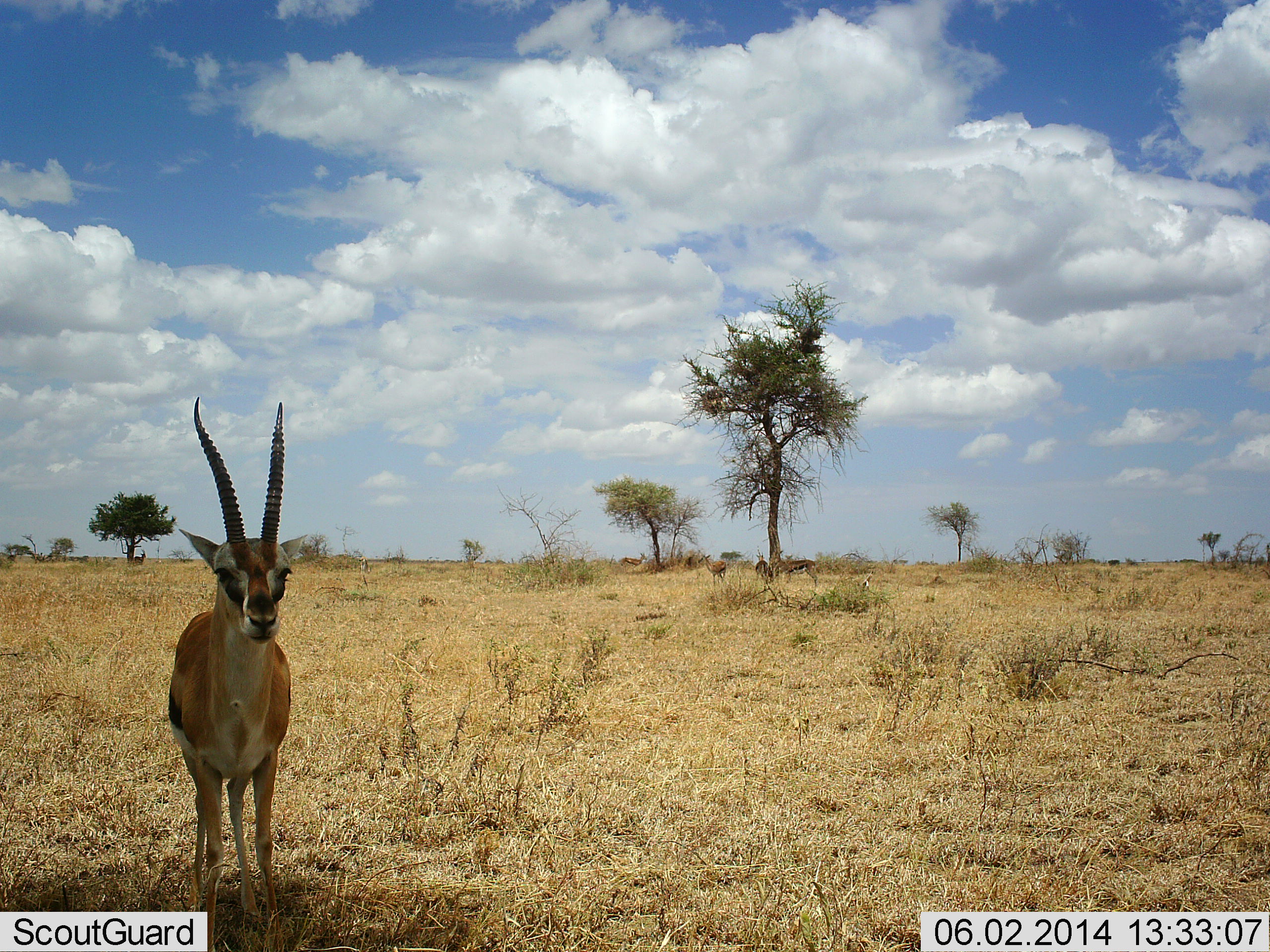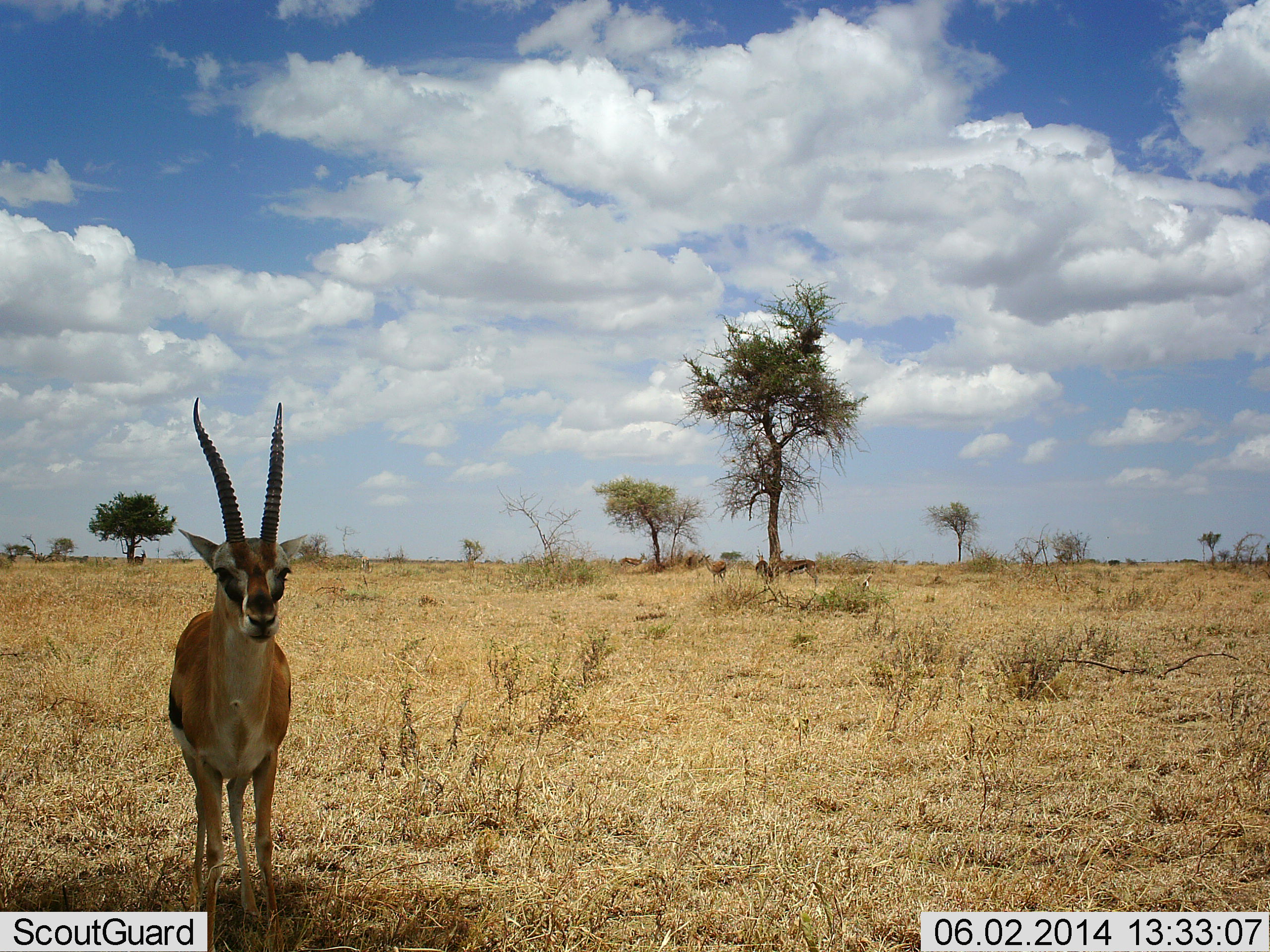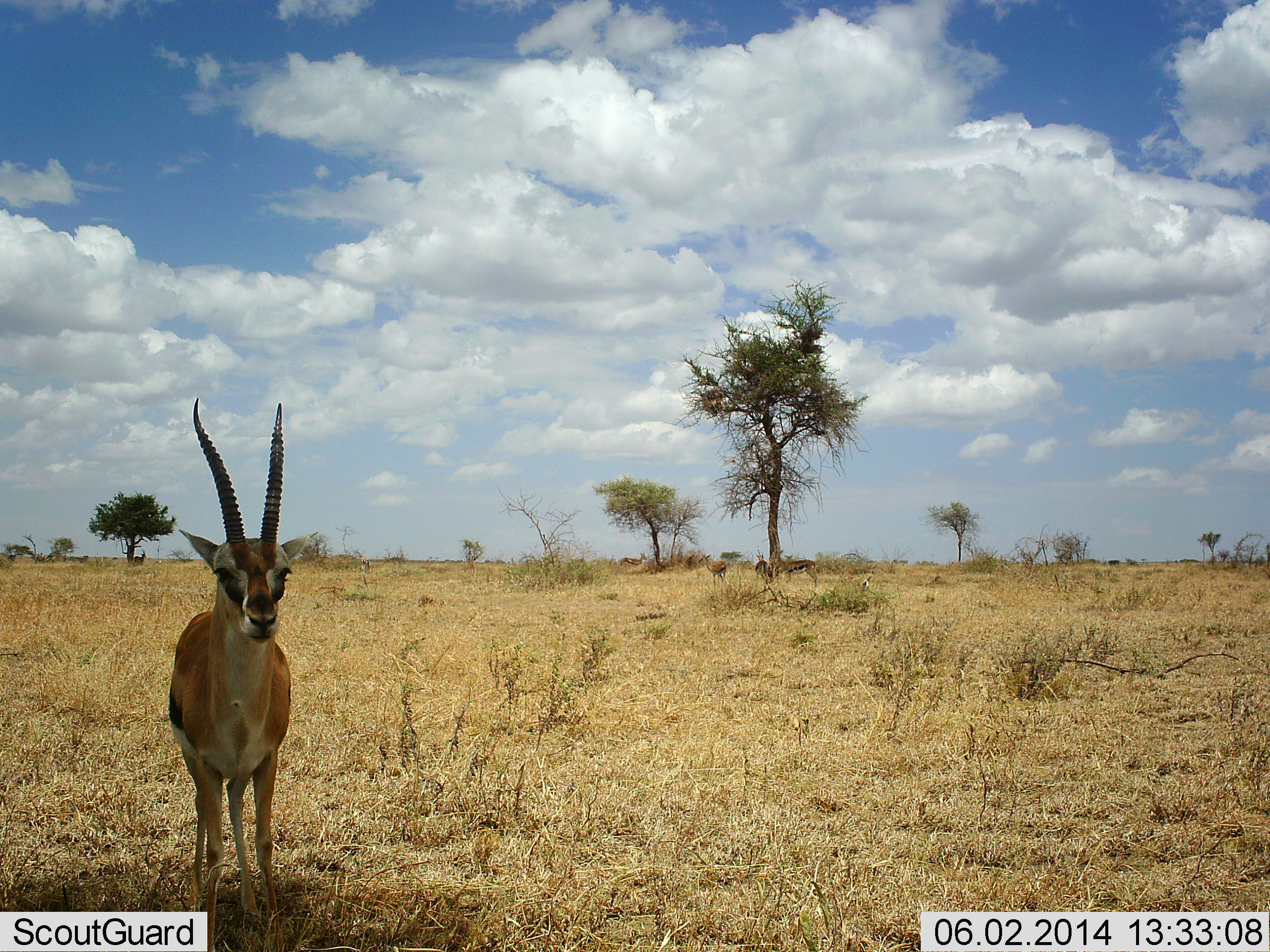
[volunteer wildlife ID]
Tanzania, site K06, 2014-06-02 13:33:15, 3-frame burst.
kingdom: Animalia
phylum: Chordata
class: Mammalia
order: Artiodactyla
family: Bovidae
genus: Eudorcas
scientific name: Eudorcas thomsonii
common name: thomson's gazelle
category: gazellethomsons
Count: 1.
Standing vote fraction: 100%.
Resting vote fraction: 0%.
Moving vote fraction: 0%.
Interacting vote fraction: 0%.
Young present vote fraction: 0%.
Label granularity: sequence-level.